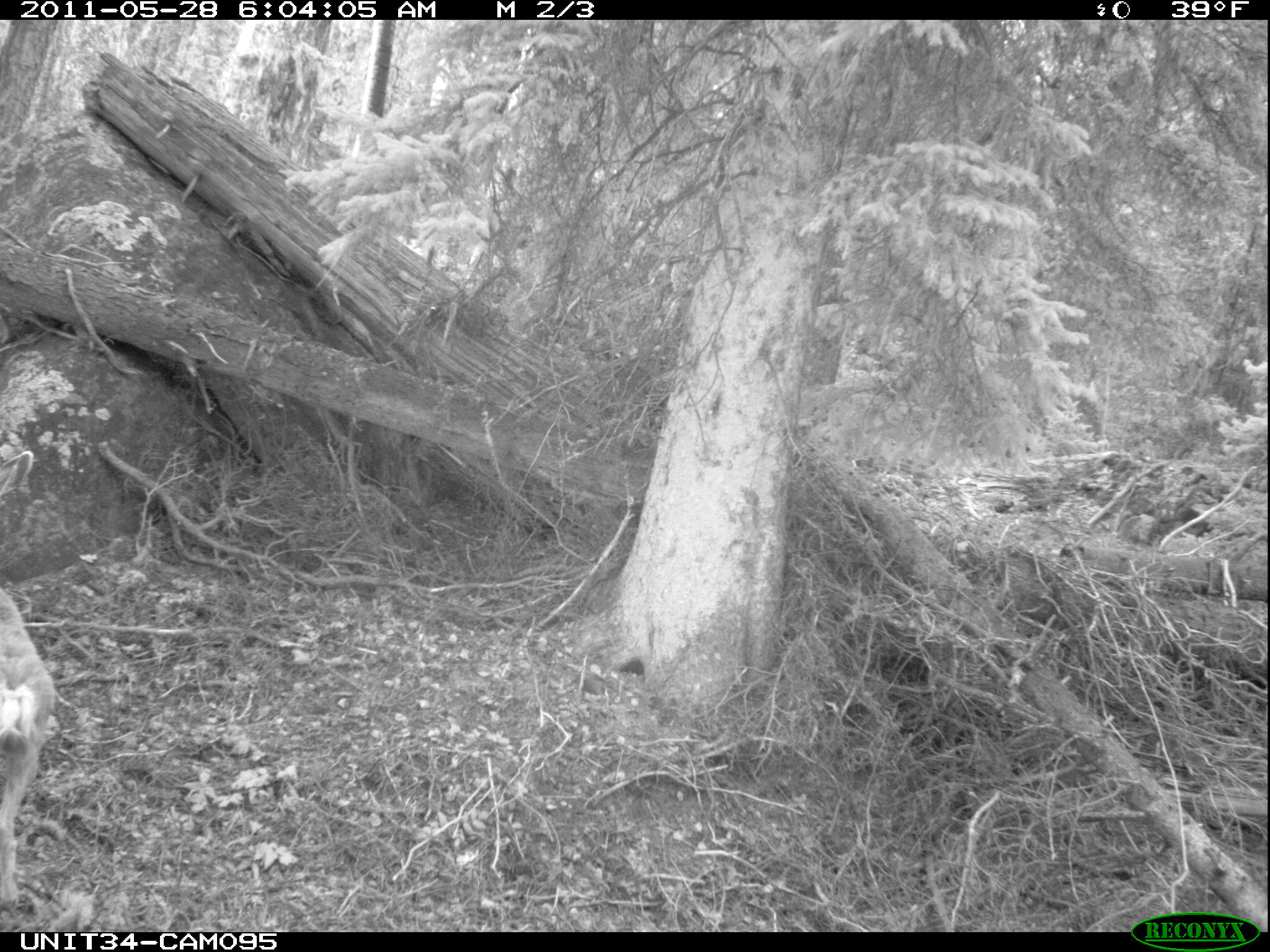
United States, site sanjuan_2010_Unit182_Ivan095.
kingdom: Animalia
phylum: Chordata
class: Mammalia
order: Artiodactyla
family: Cervidae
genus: Odocoileus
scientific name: Odocoileus hemionus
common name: mule deer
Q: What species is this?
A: Odocoileus hemionus (mule deer).